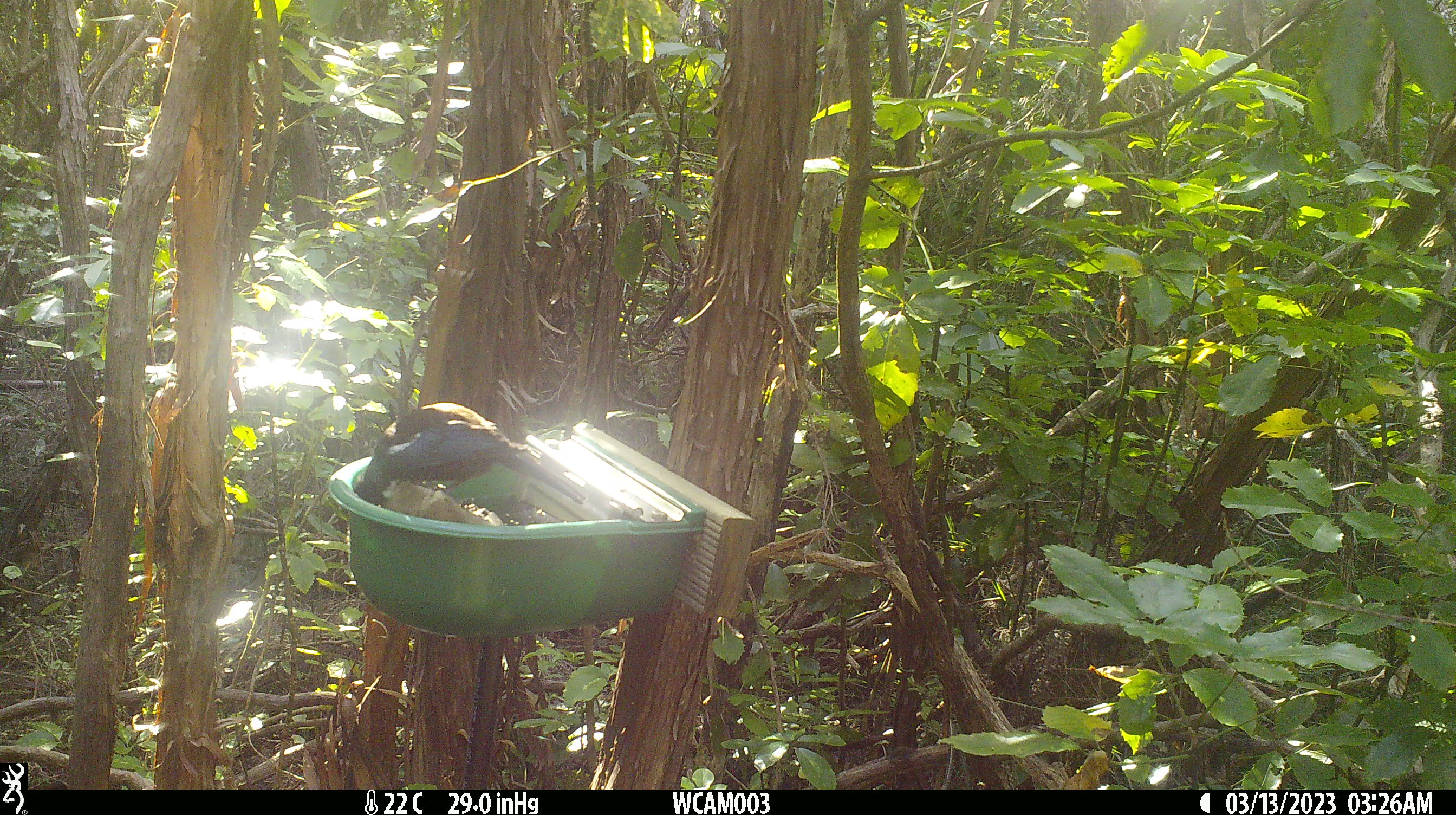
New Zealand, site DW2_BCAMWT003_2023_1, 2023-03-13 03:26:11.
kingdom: Animalia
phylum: Chordata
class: Aves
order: Passeriformes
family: Meliphagidae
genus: Prosthemadera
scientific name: Prosthemadera novaeseelandiae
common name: tui